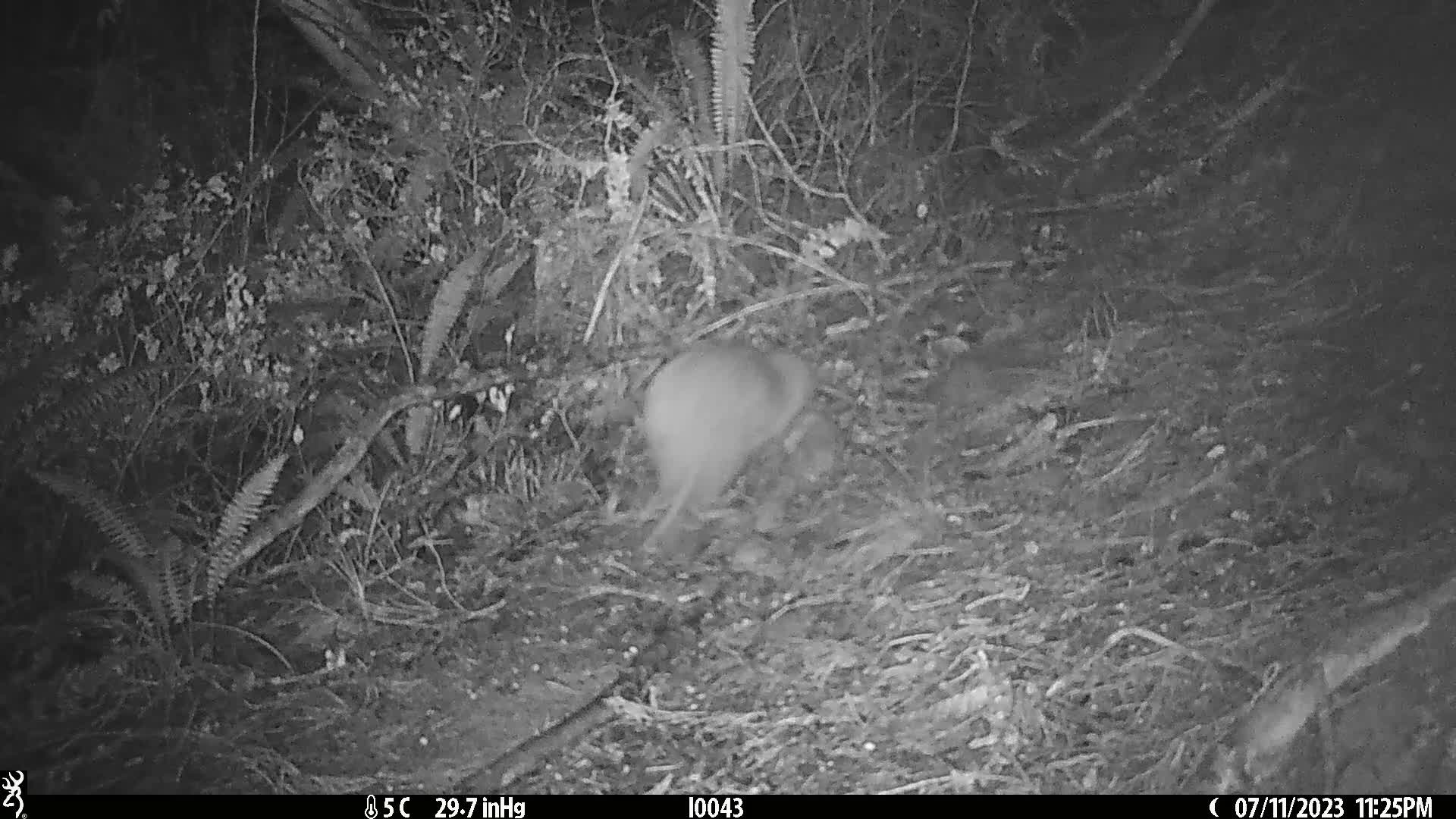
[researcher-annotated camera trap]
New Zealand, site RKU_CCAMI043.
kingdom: Animalia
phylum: Chordata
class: Aves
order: Apterygiformes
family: Apterygidae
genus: Apteryx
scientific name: Apteryx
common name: kiwi